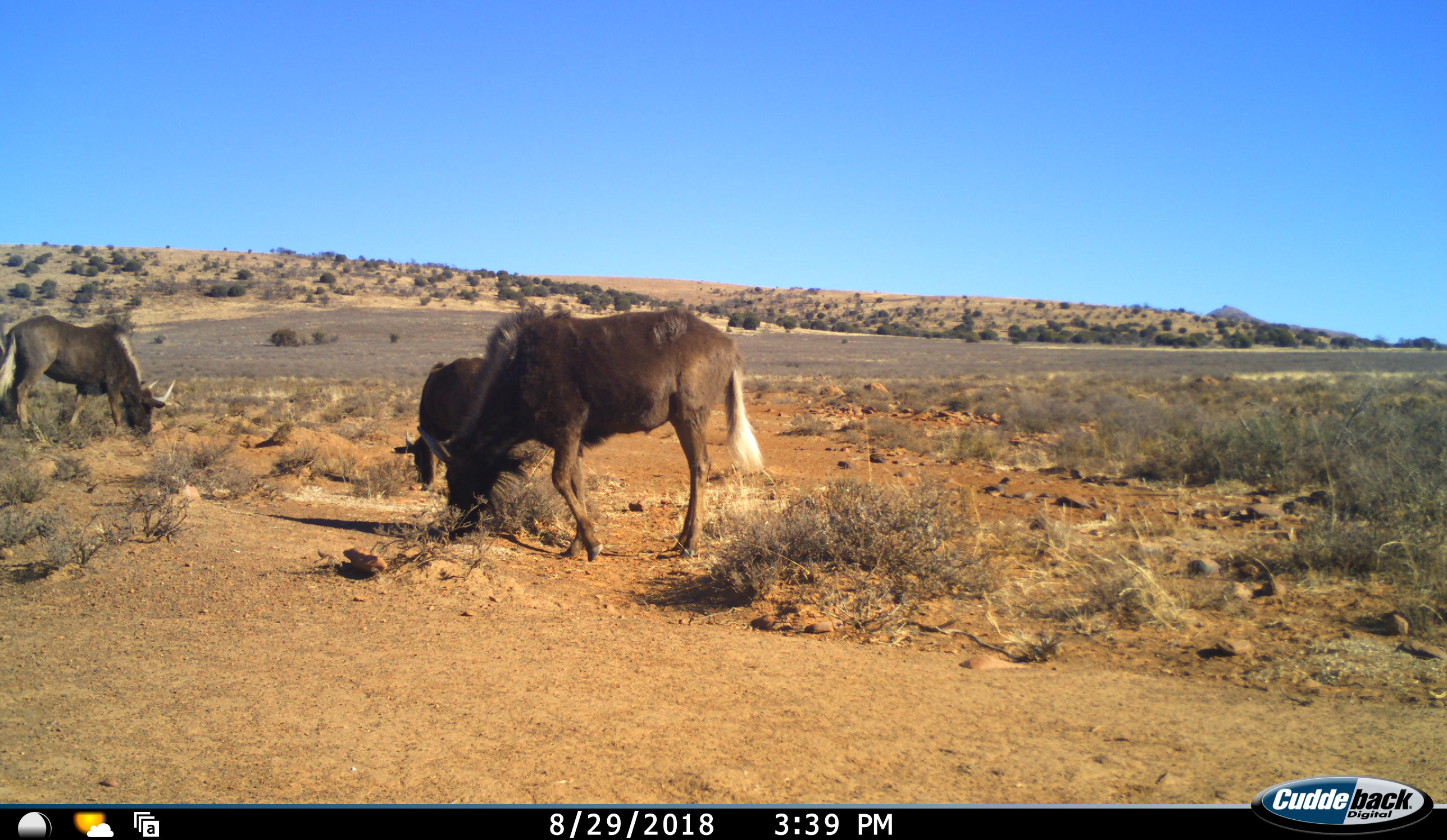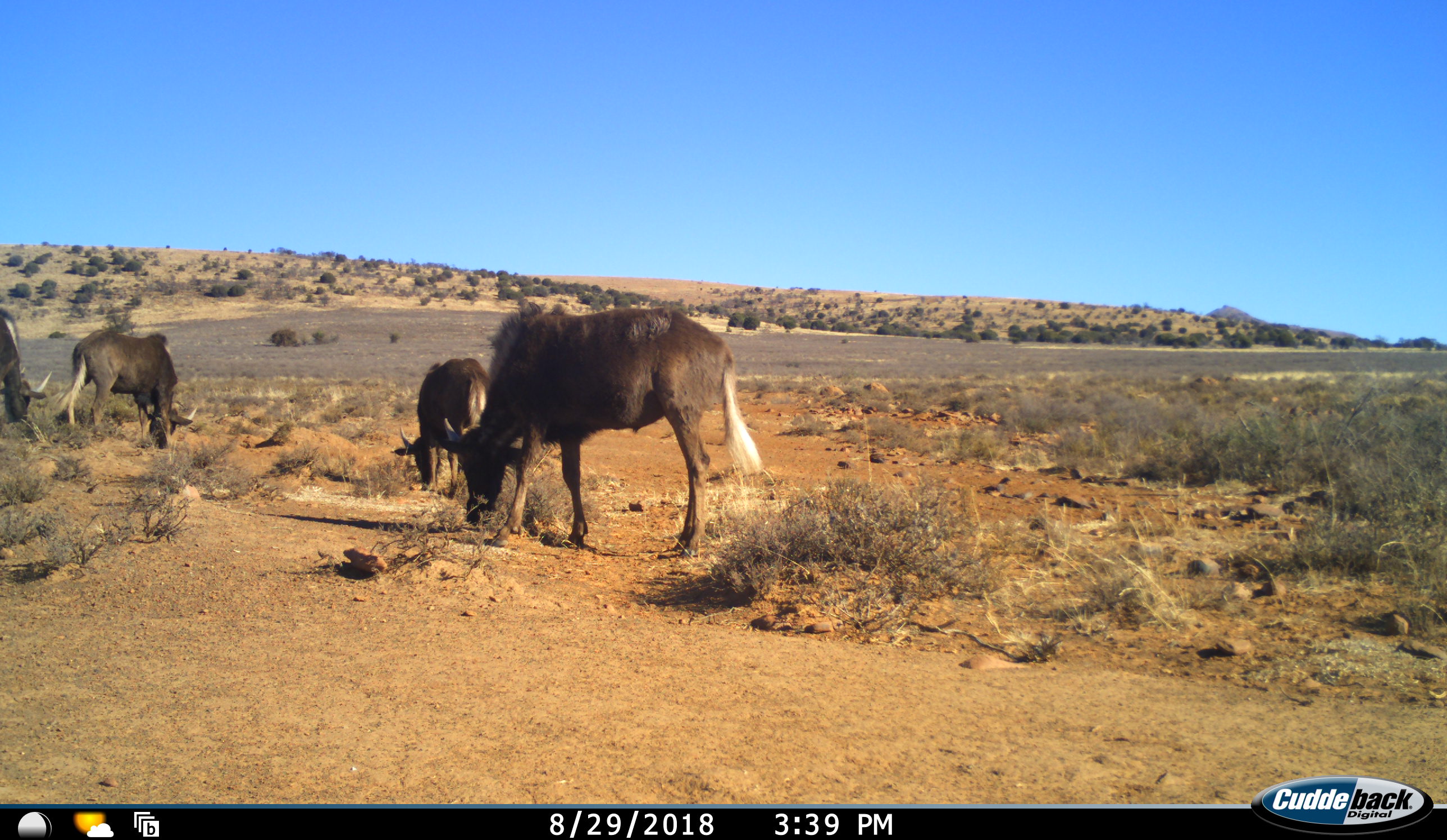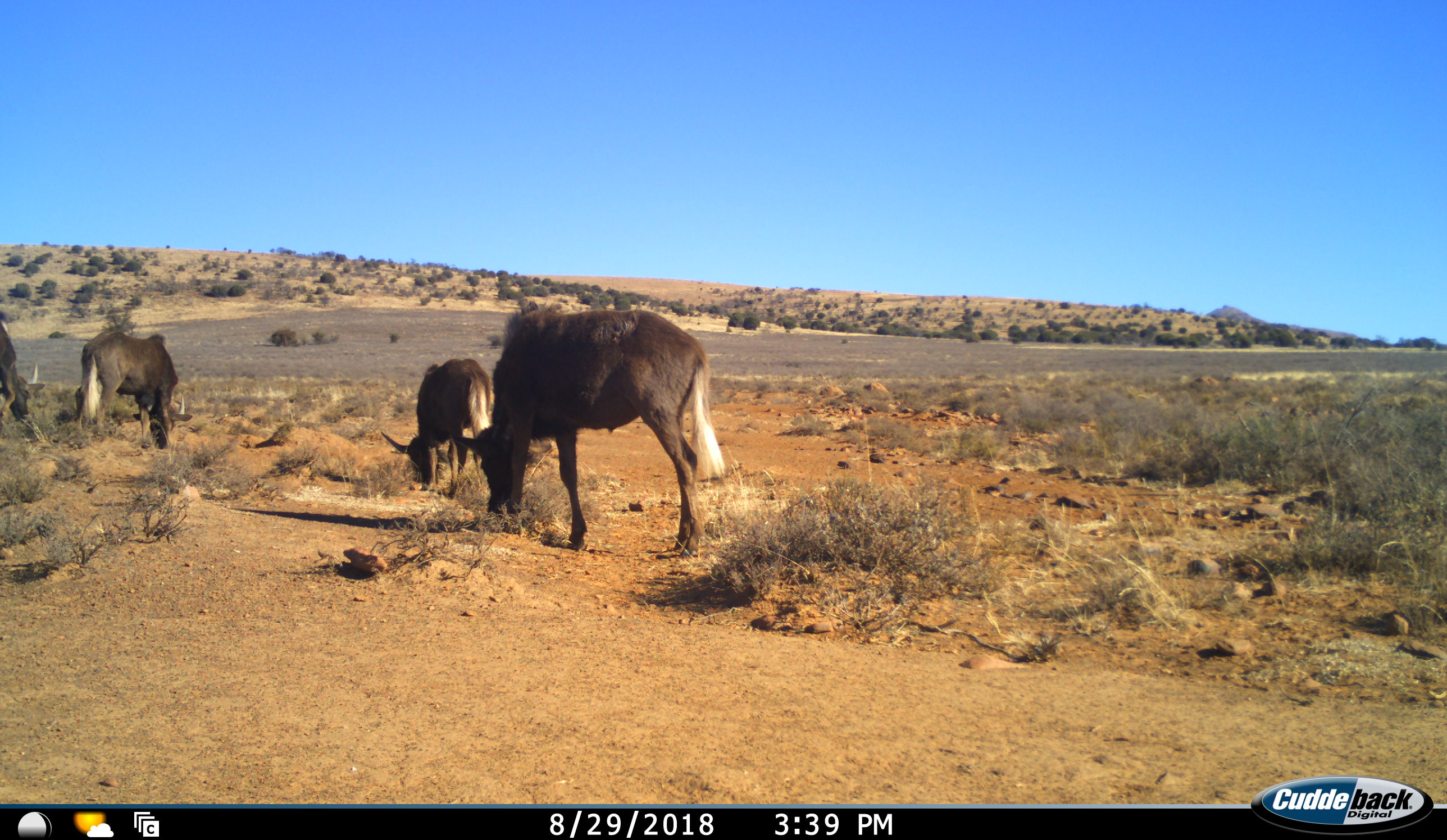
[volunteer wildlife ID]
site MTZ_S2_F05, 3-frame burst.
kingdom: Animalia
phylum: Chordata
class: Mammalia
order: Artiodactyla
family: Bovidae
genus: Connochaetes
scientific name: Connochaetes gnou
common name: black wildebeest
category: wildebeestblack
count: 4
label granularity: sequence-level